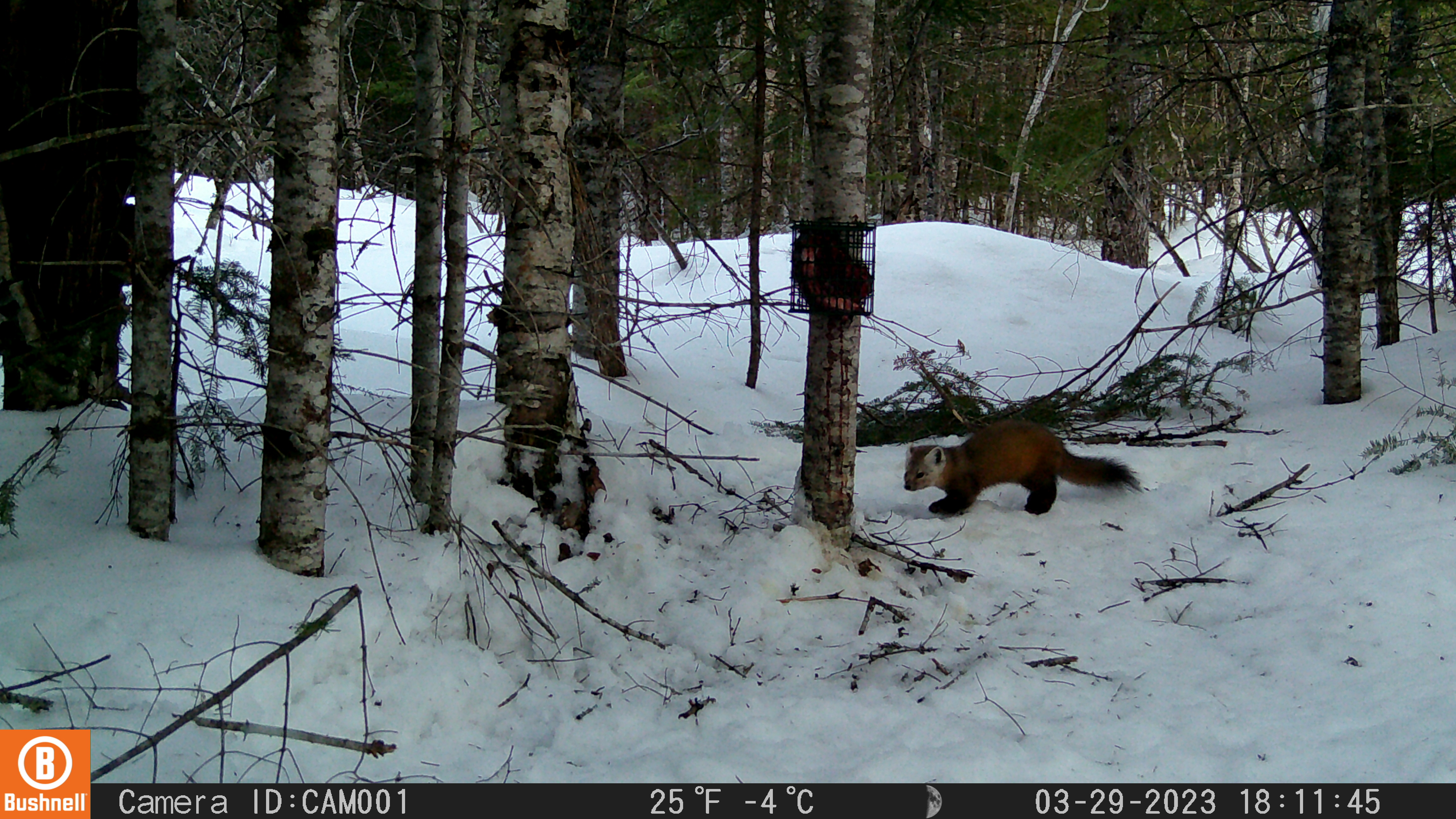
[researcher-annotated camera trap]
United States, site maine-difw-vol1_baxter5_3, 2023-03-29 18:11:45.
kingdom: Animalia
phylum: Chordata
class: Mammalia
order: Carnivora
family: Mustelidae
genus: Martes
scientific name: Martes americana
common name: american marten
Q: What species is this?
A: American marten (Martes americana).